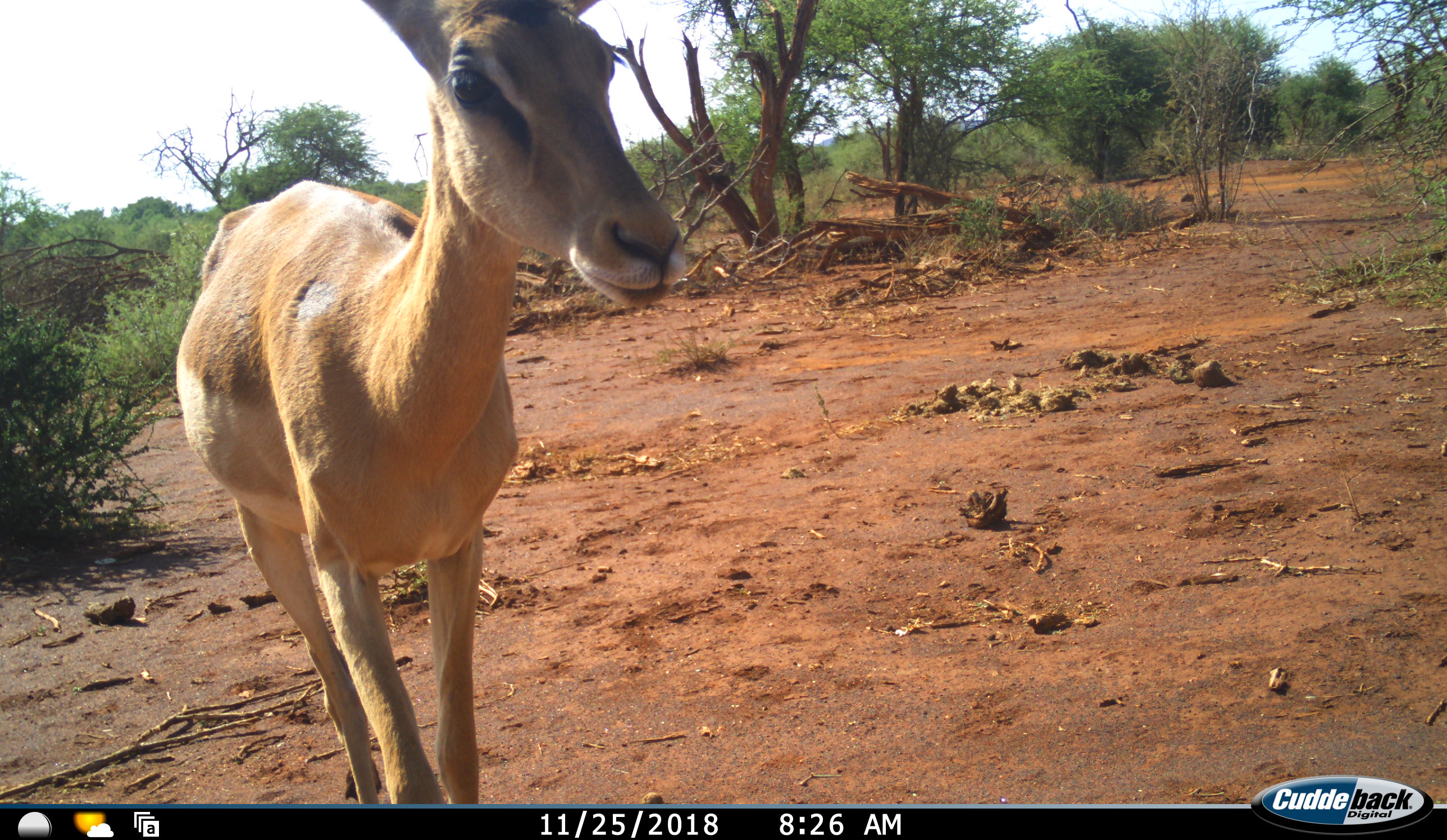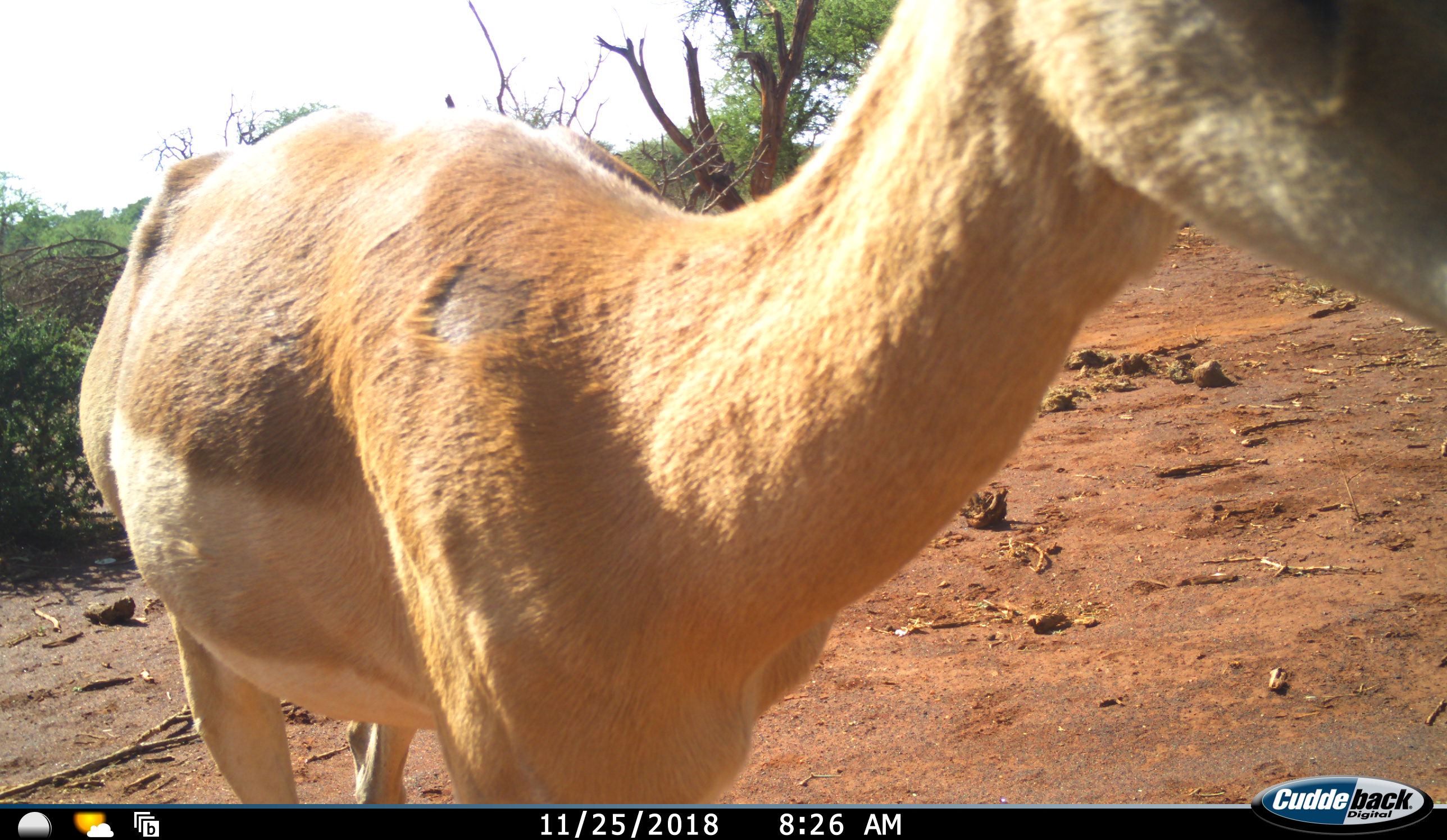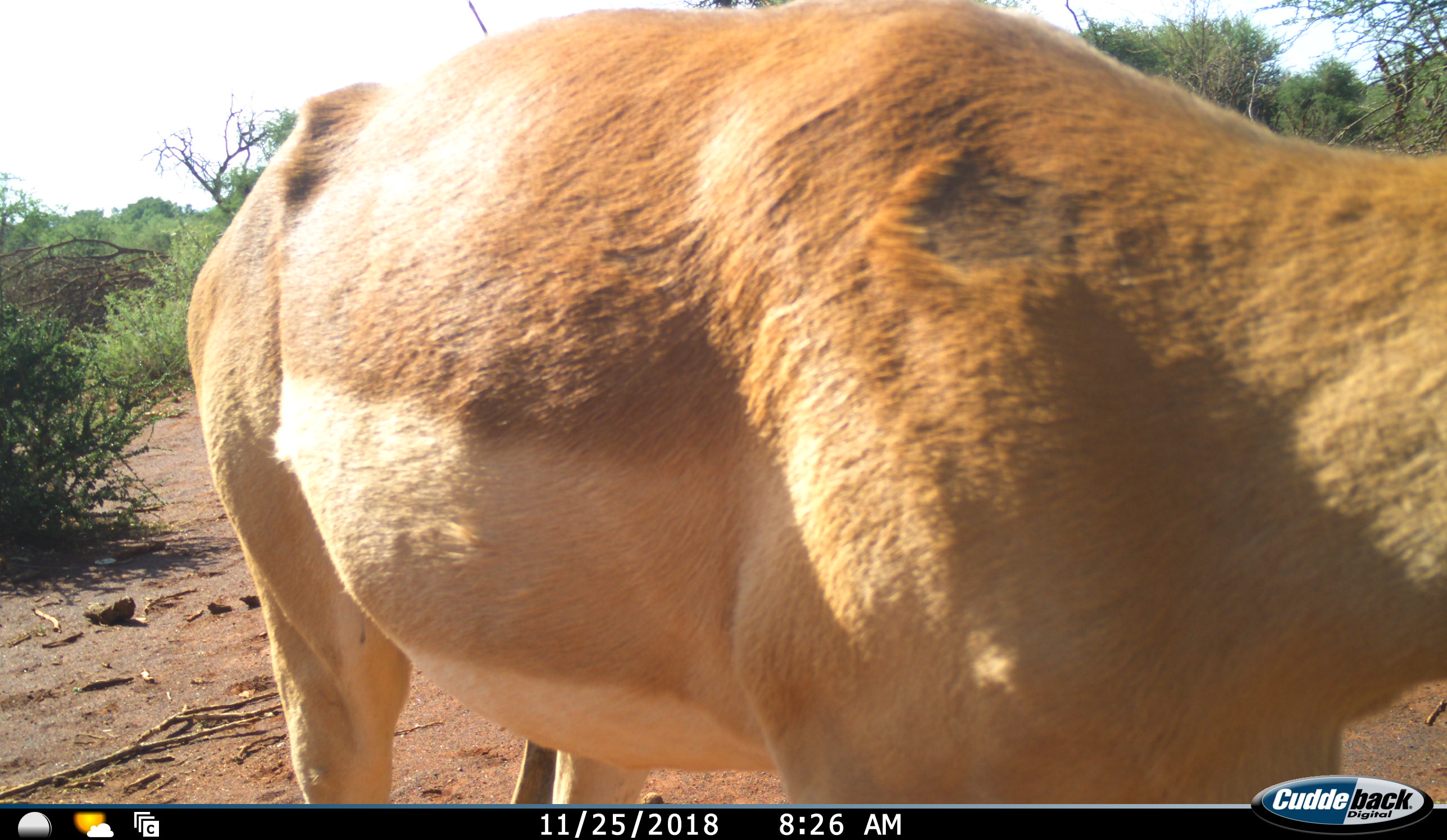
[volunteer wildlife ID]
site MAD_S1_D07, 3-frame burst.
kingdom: Animalia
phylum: Chordata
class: Mammalia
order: Artiodactyla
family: Bovidae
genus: Aepyceros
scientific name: Aepyceros melampus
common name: impala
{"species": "impala (Aepyceros melampus)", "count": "1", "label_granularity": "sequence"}